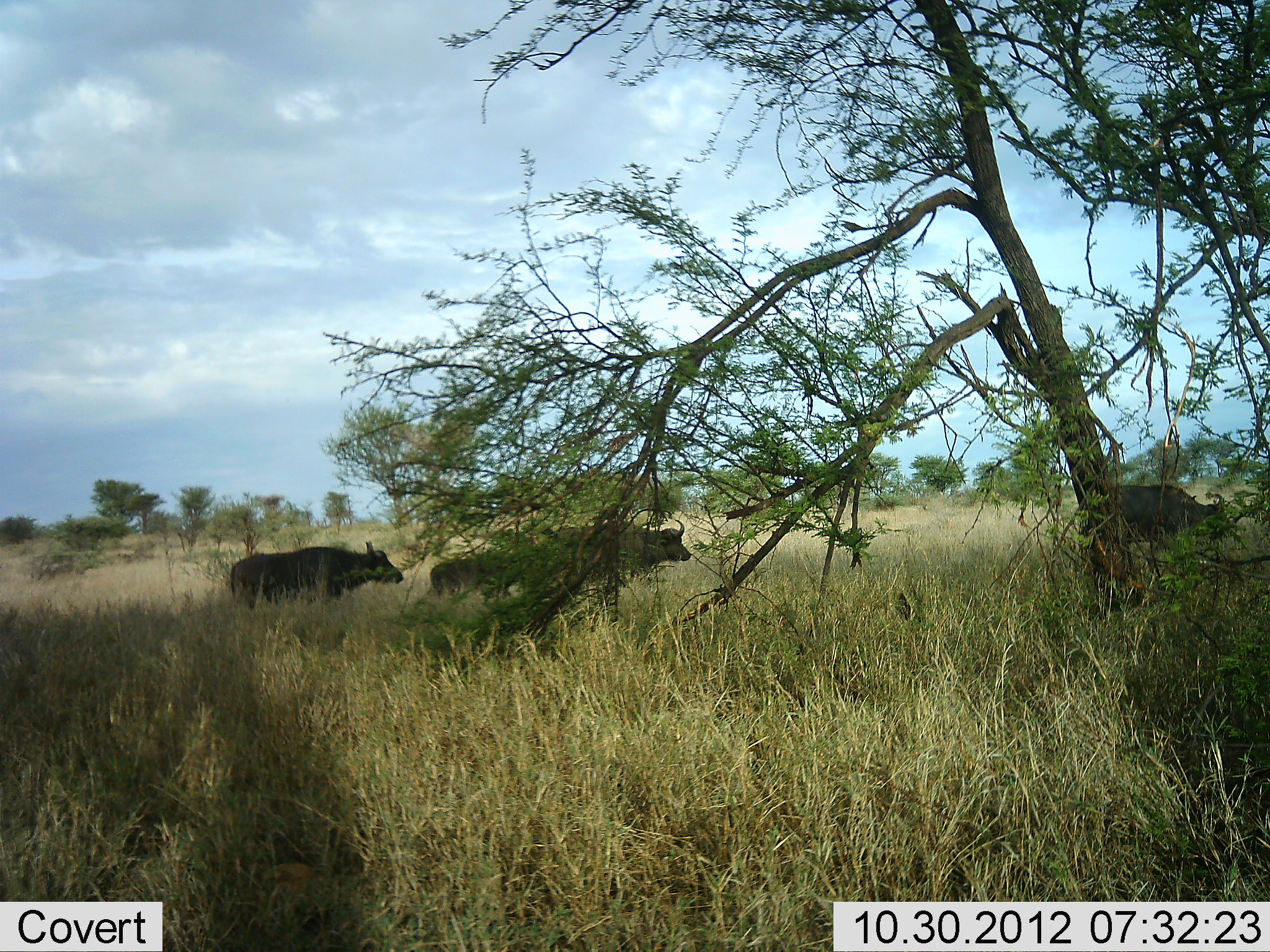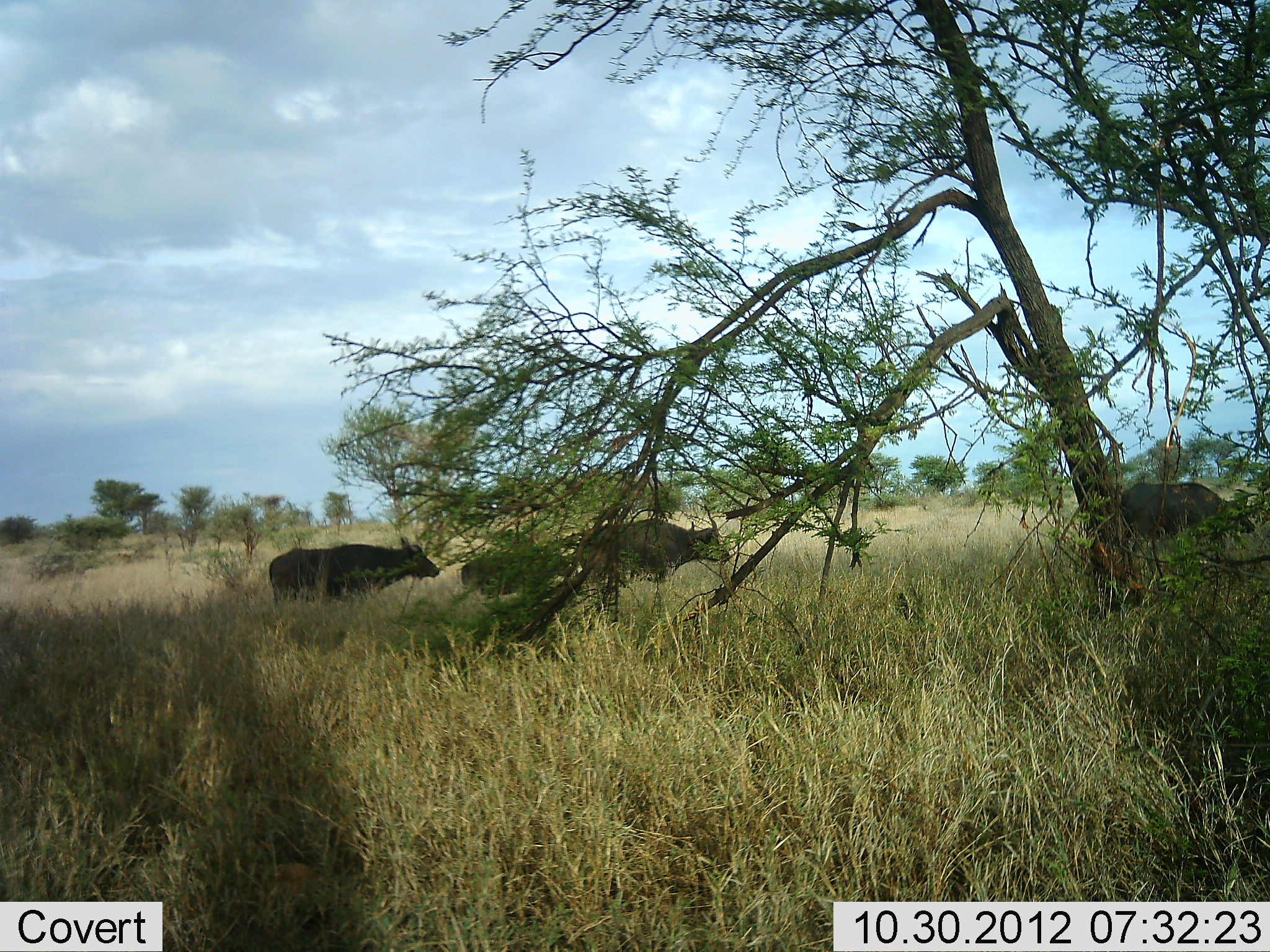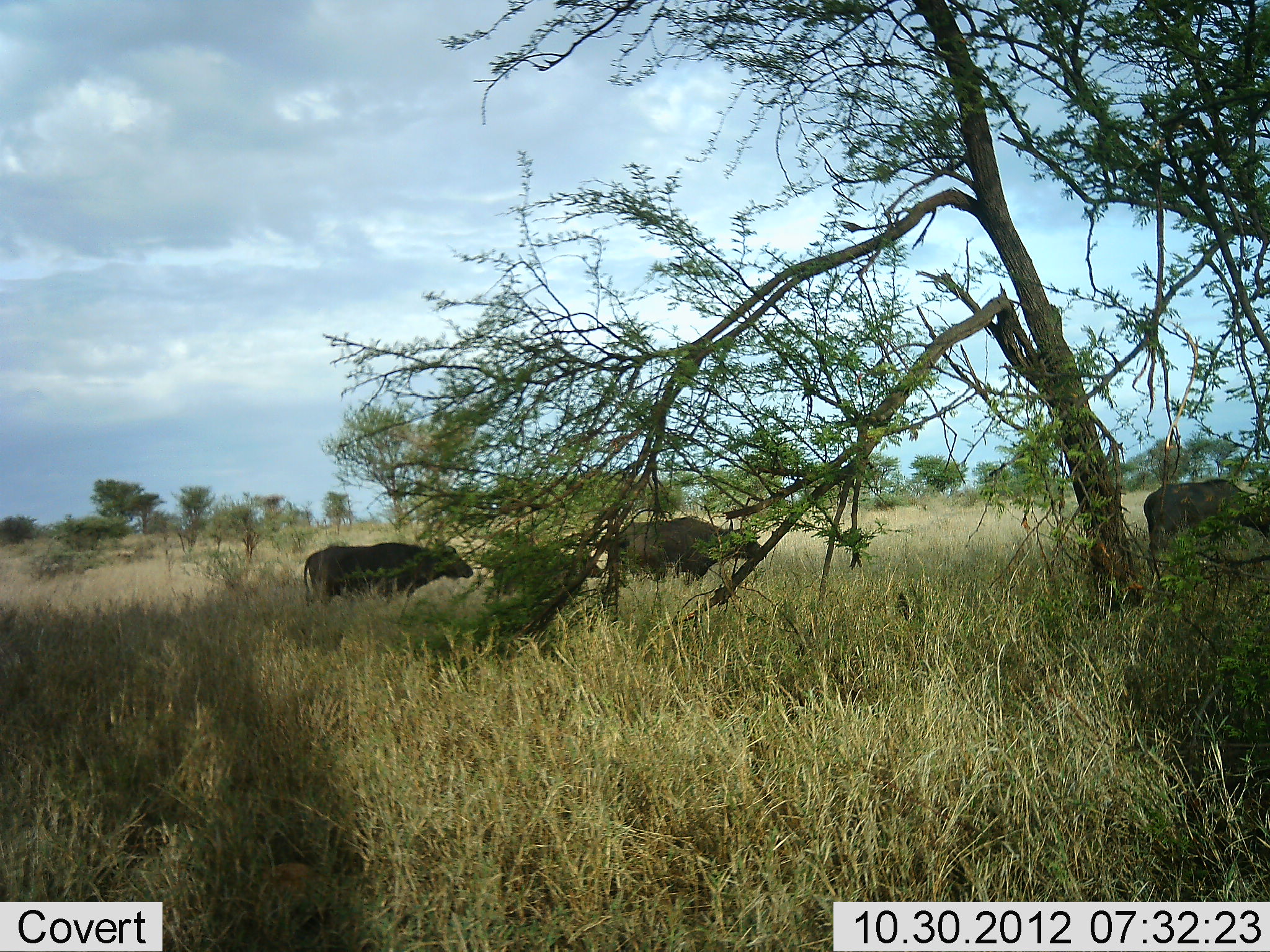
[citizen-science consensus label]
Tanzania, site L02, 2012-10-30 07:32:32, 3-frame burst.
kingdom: Animalia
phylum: Chordata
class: Mammalia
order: Artiodactyla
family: Bovidae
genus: Syncerus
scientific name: Syncerus caffer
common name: cape buffalo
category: buffalo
Buffalo (cape buffalo) (Syncerus caffer), count 4. Behavior (volunteer vote fractions): standing 10%, resting 0%, moving 100%, interacting 0%. Young present (vote fraction): 60%. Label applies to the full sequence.